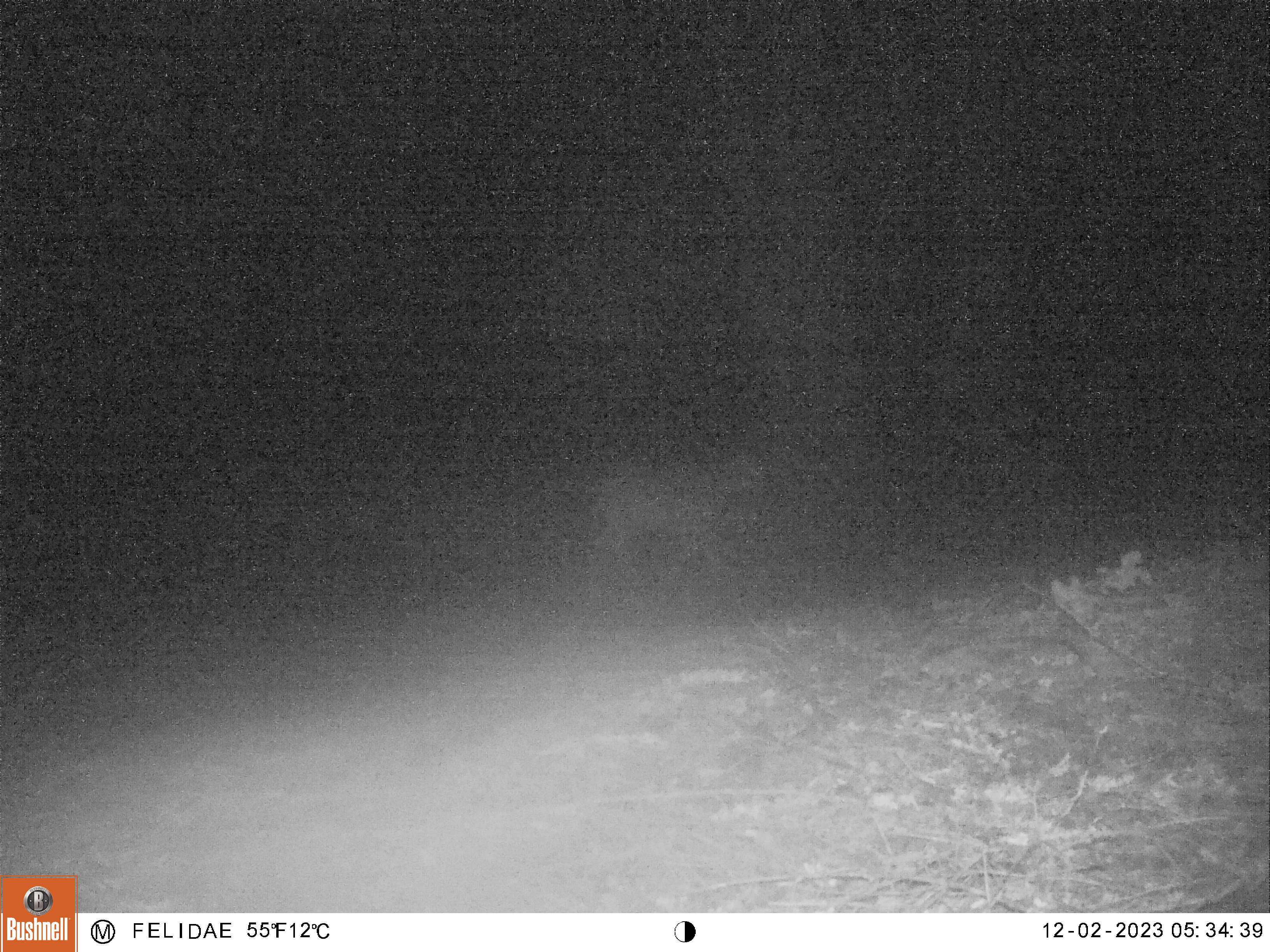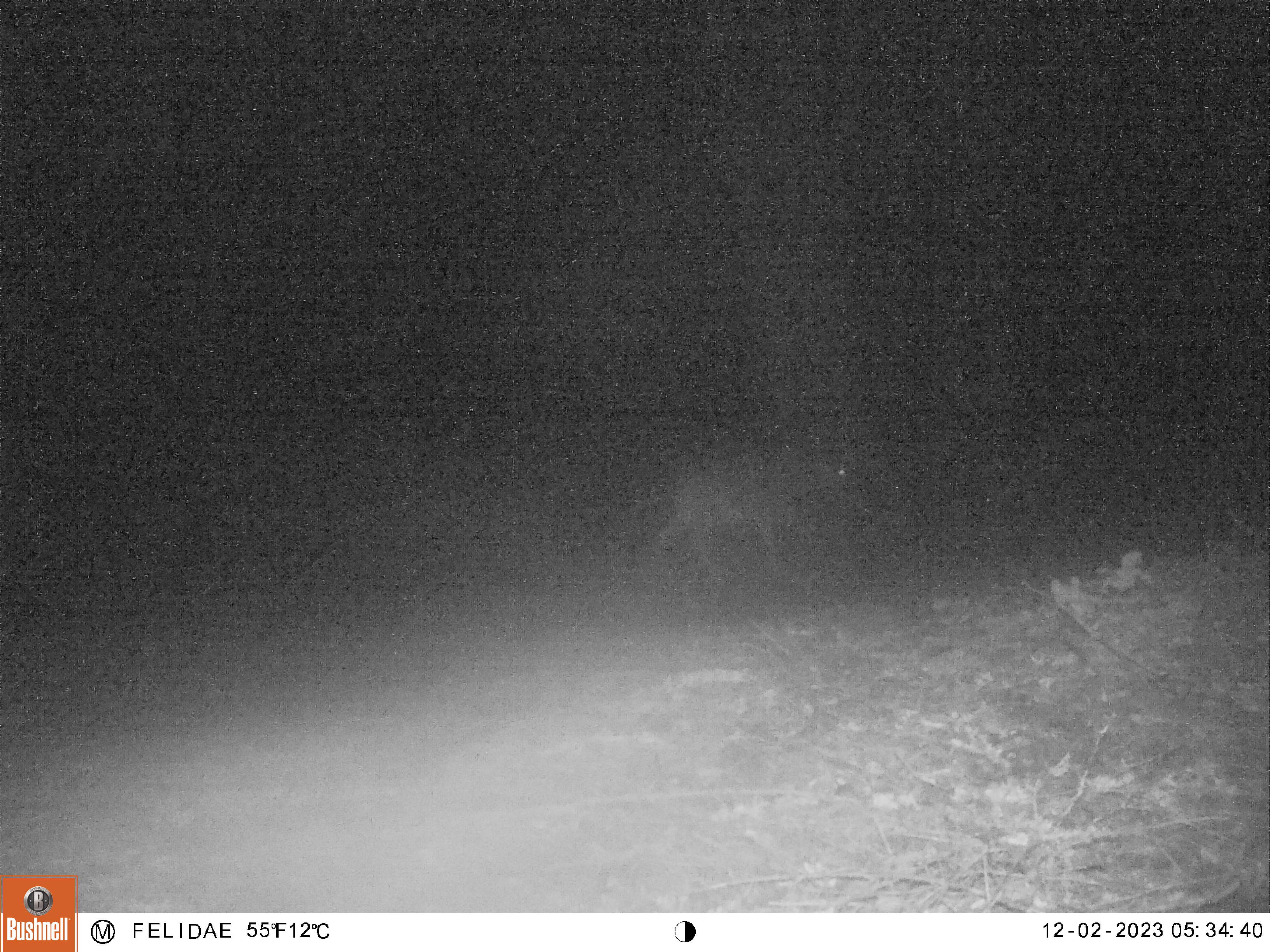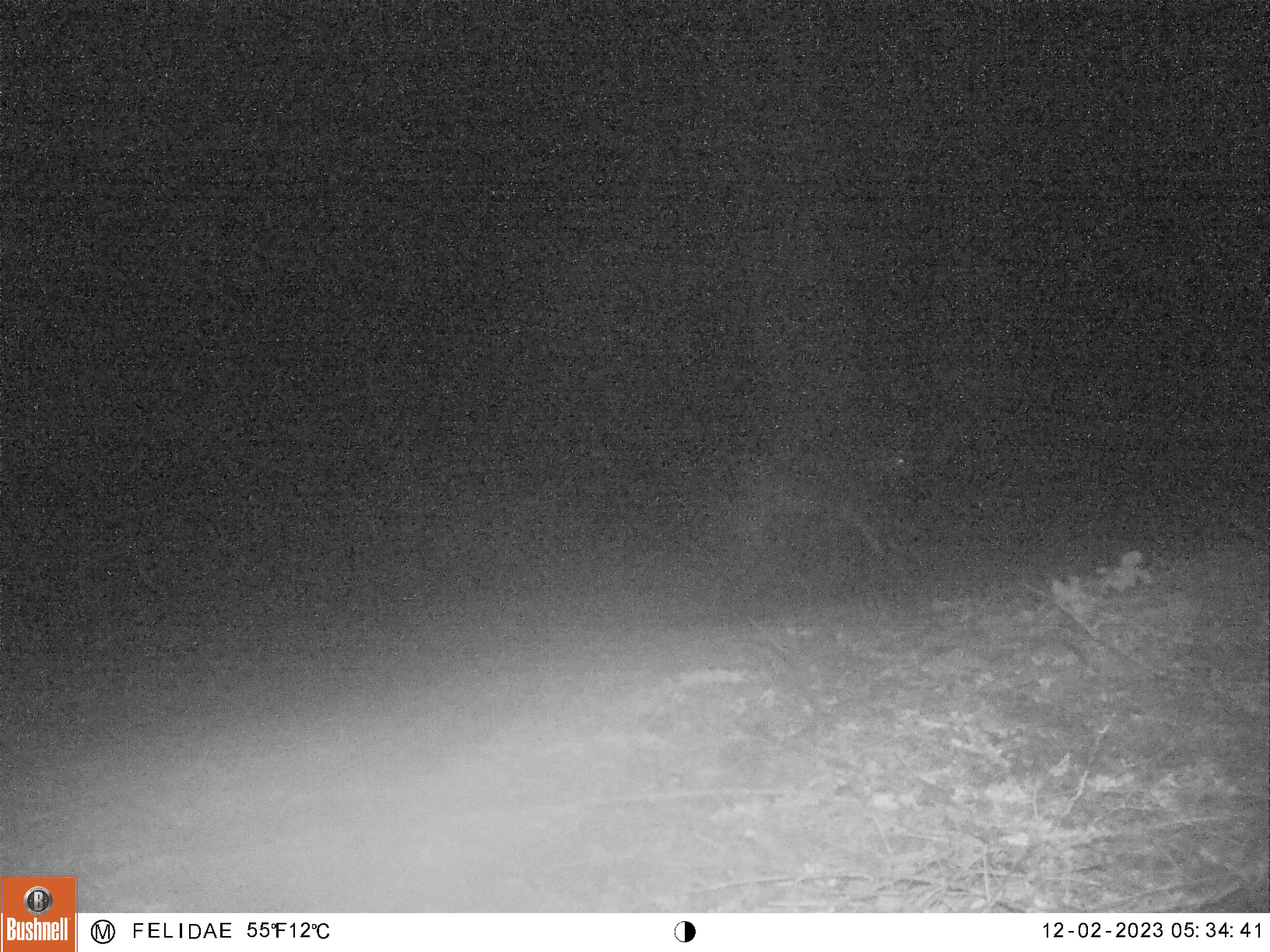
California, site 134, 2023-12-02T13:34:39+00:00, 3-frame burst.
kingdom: Animalia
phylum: Chordata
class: Mammalia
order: Artiodactyla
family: Cervidae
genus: Odocoileus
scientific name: Odocoileus hemionus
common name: mule deer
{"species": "mule deer (Odocoileus hemionus)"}